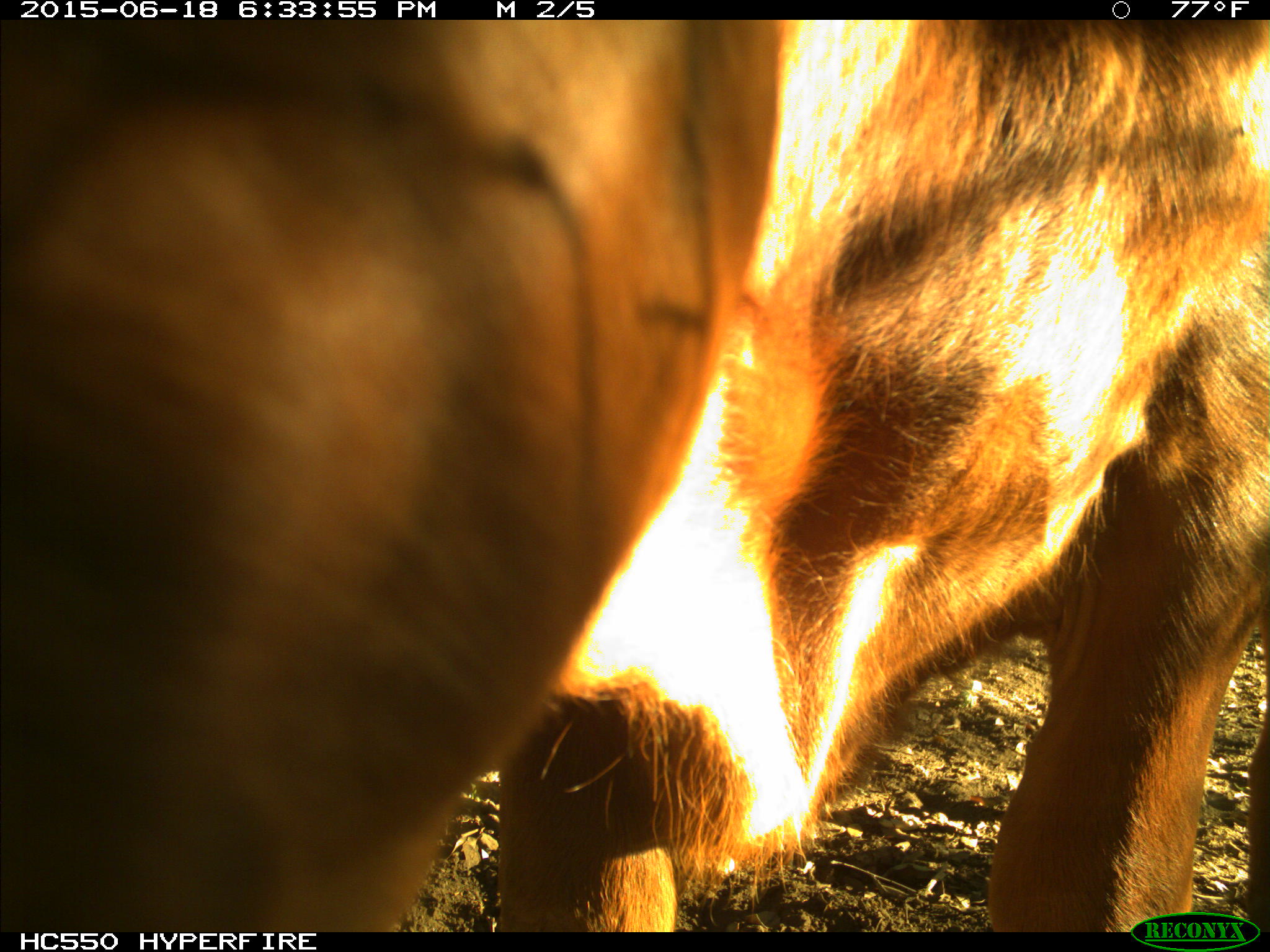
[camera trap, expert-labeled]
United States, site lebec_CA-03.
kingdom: Animalia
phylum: Chordata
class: Mammalia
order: Artiodactyla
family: Bovidae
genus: Bos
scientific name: Bos taurus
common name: domestic cow